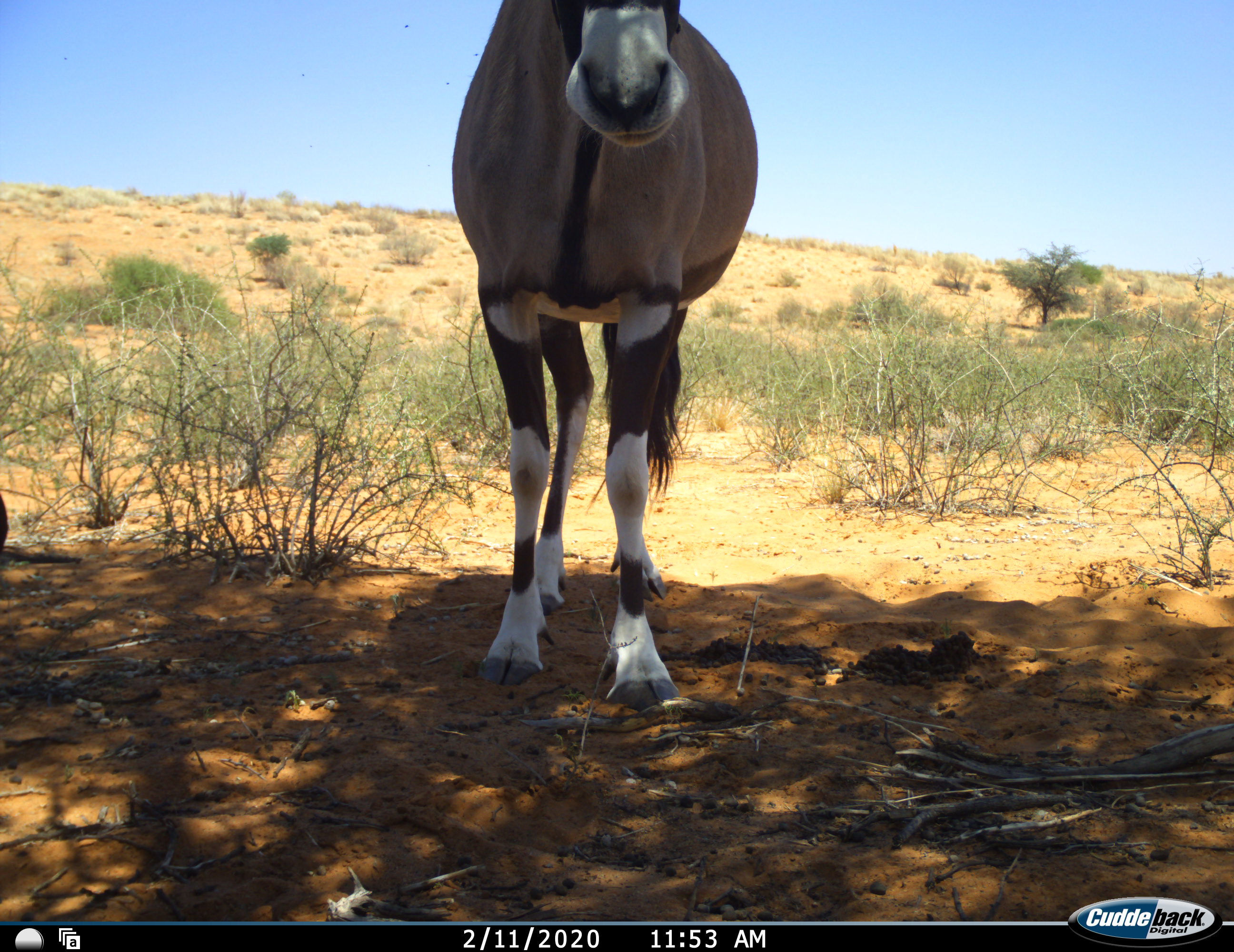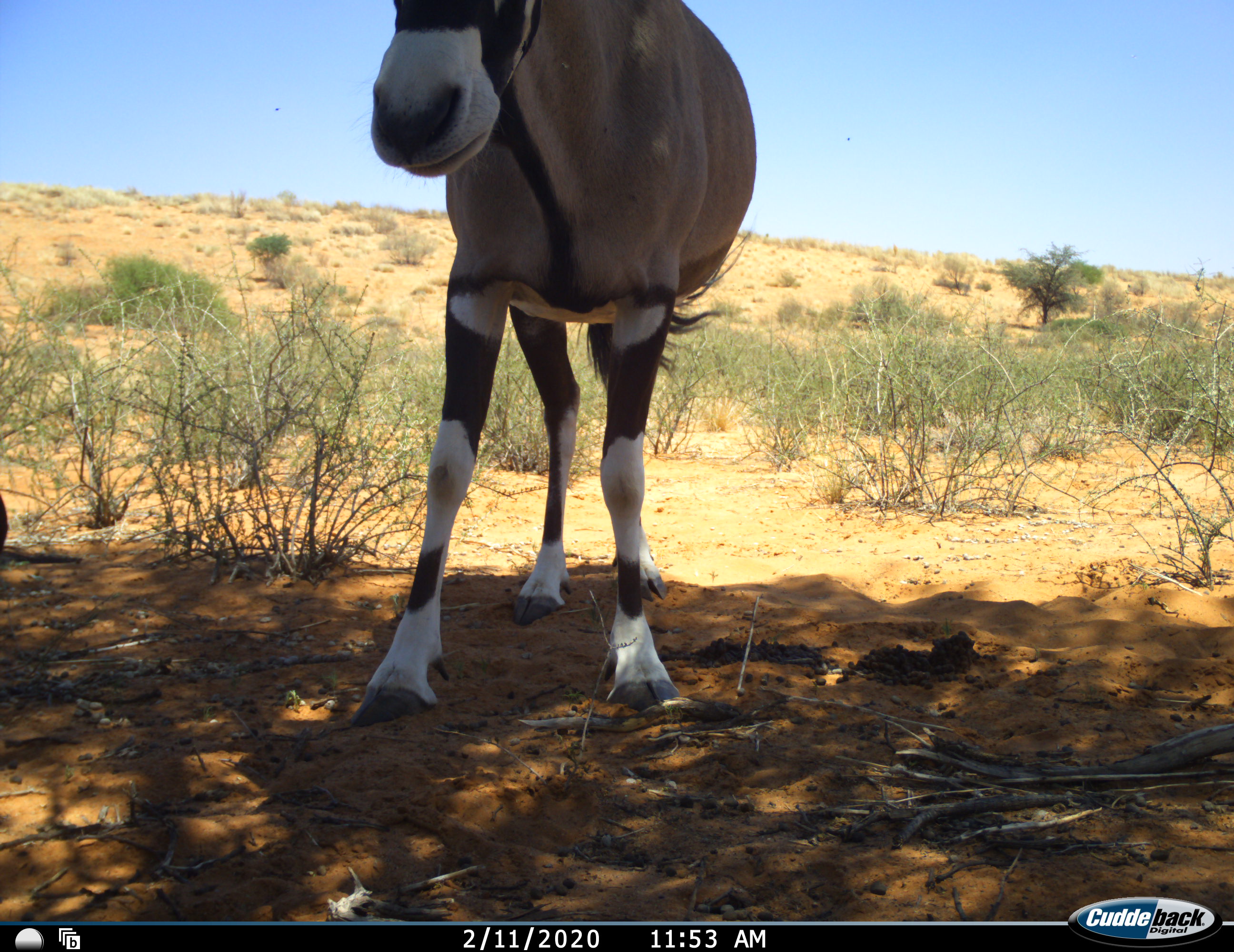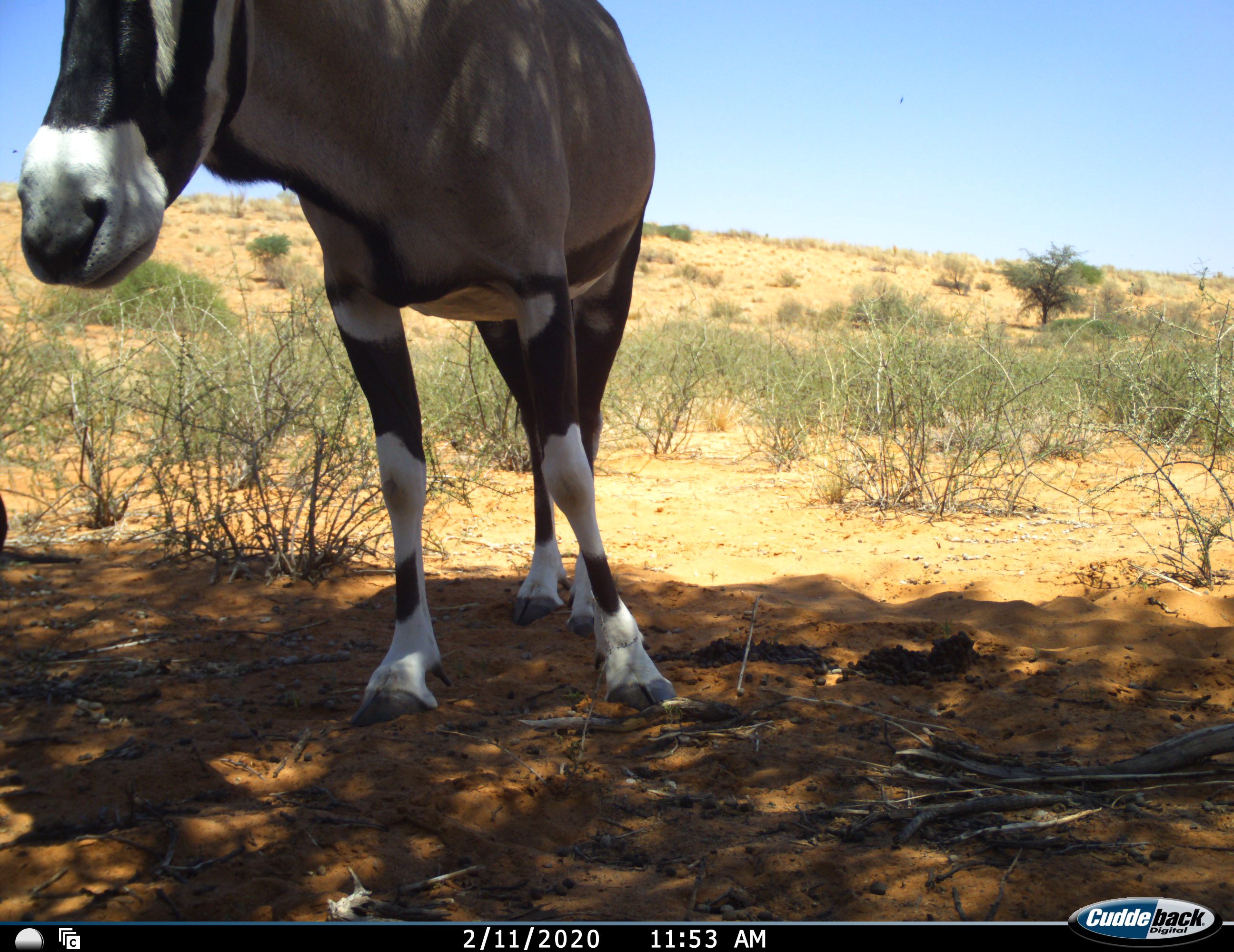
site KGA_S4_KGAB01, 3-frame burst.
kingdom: Animalia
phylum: Chordata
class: Mammalia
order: Artiodactyla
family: Bovidae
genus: Oryx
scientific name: Oryx gazella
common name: gemsbok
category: oryx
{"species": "oryx (gemsbok) (Oryx gazella)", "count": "1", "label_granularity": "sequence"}